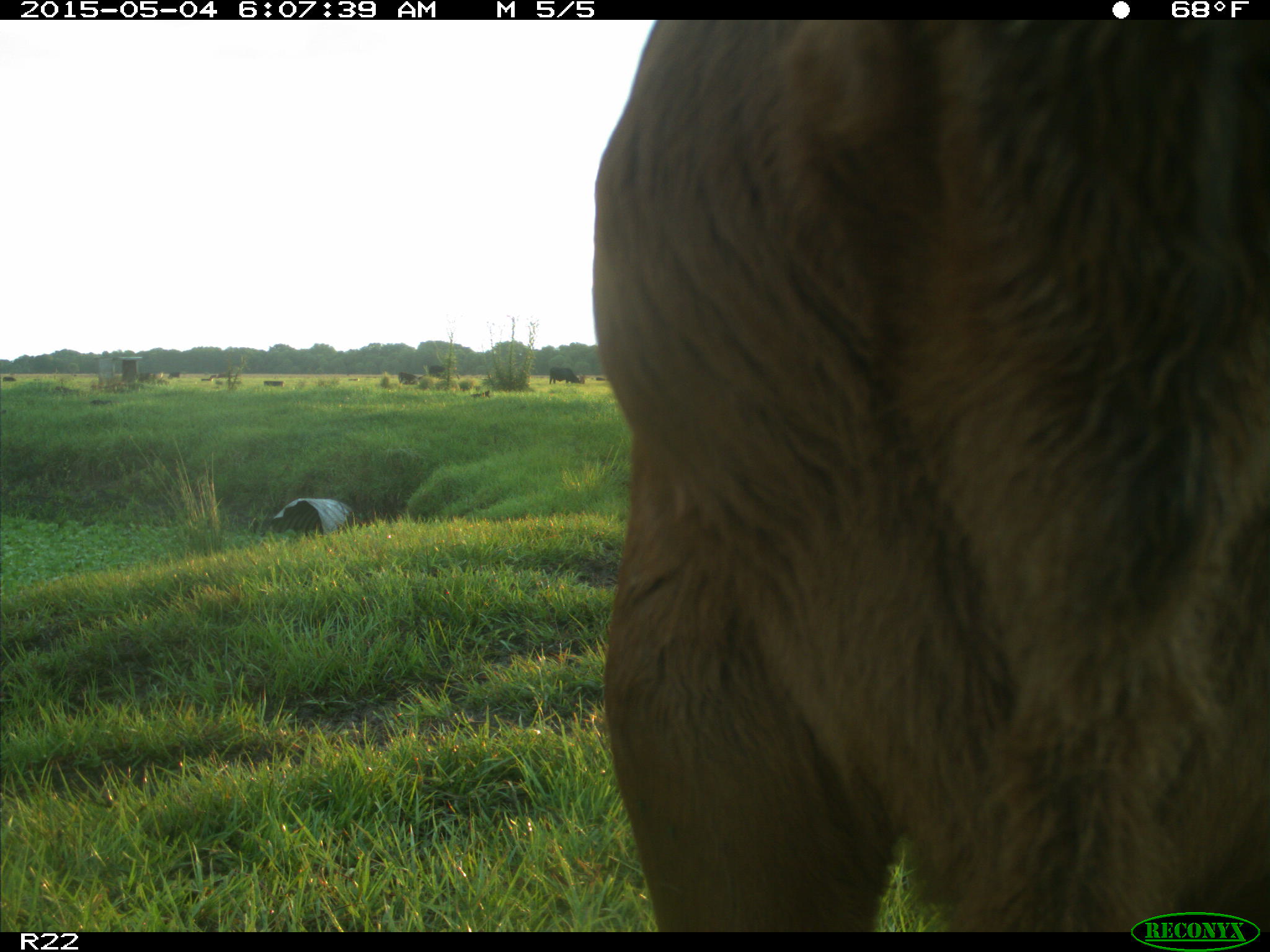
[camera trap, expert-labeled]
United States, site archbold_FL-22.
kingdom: Animalia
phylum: Chordata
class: Mammalia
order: Artiodactyla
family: Bovidae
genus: Bos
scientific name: Bos taurus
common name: domestic cow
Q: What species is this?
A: Bos taurus (domestic cow).